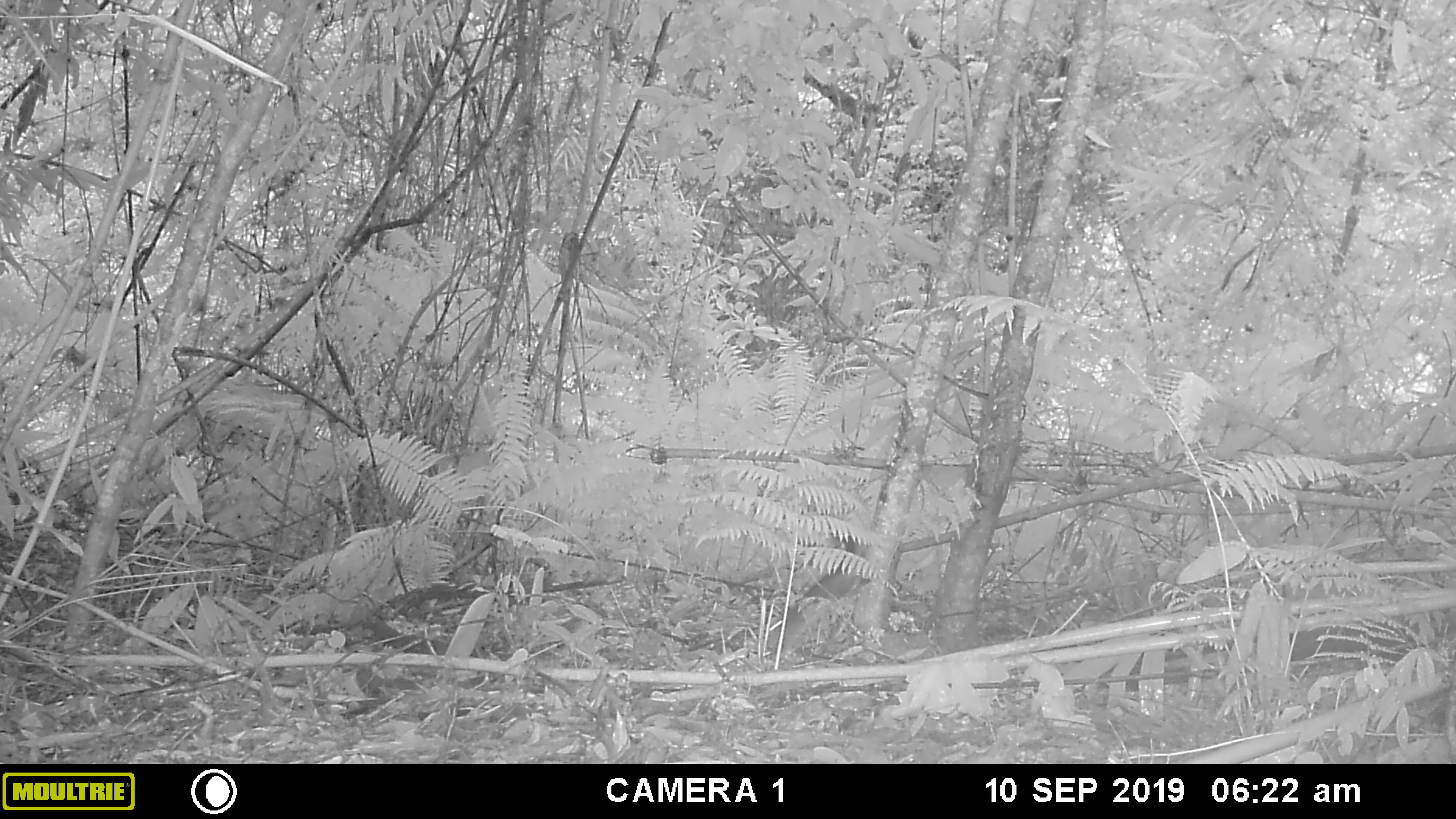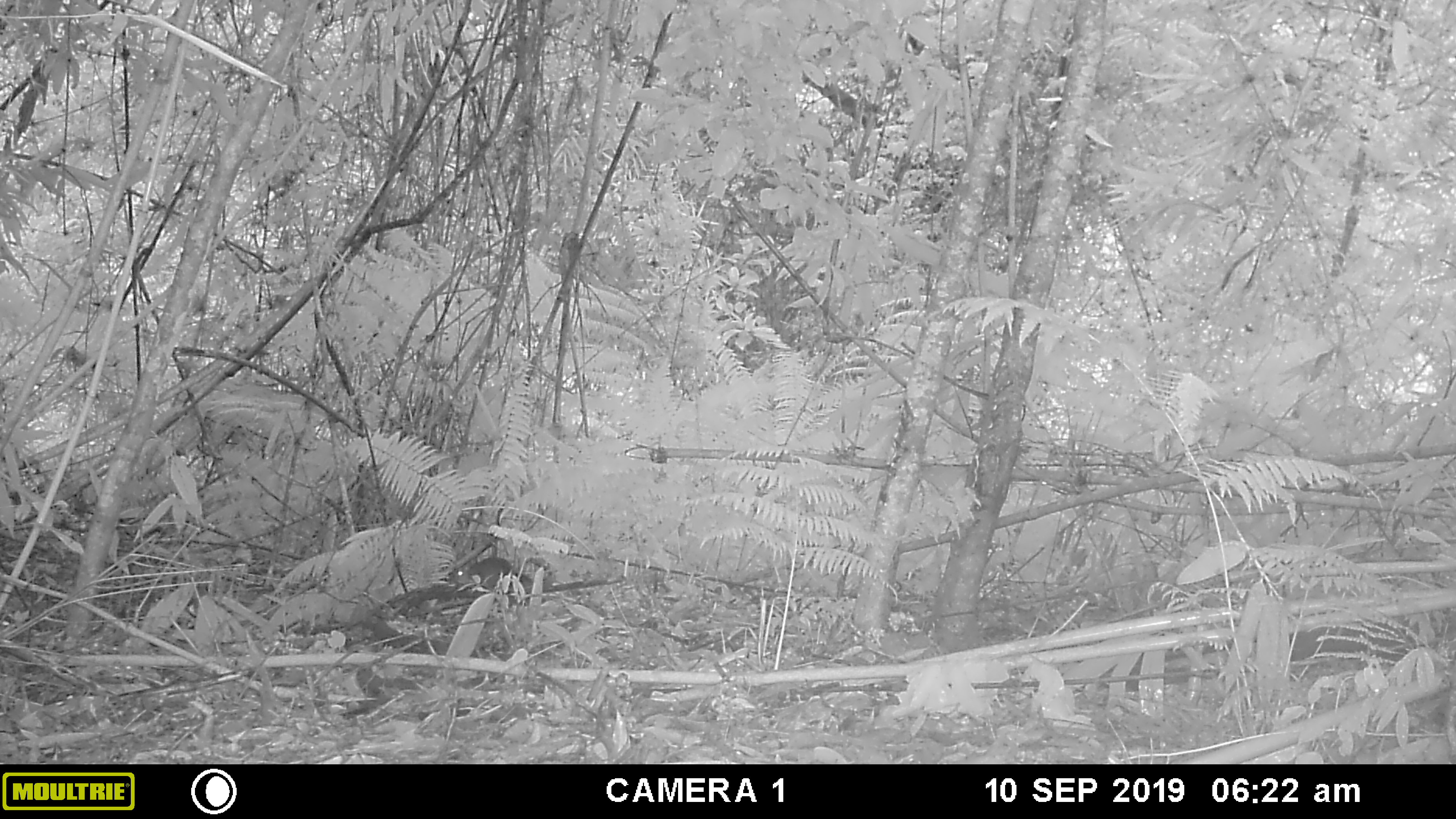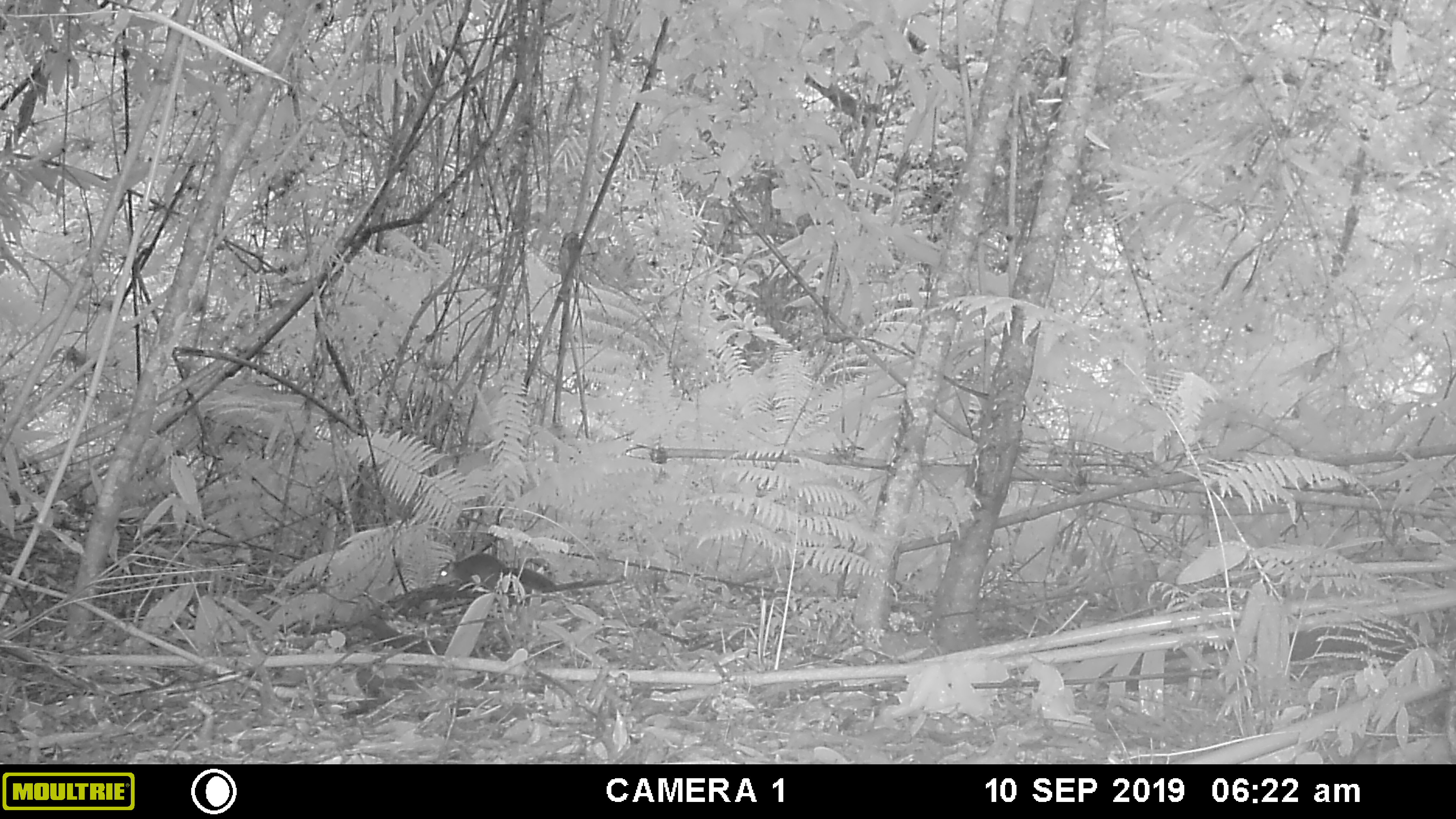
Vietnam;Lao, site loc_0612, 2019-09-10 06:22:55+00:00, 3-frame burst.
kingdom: Animalia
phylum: Chordata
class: Mammalia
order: Rodentia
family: Sciuridae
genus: Dremomys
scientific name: Dremomys rufigenis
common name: red-cheeked squirrel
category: red cheeked squirrel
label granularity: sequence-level